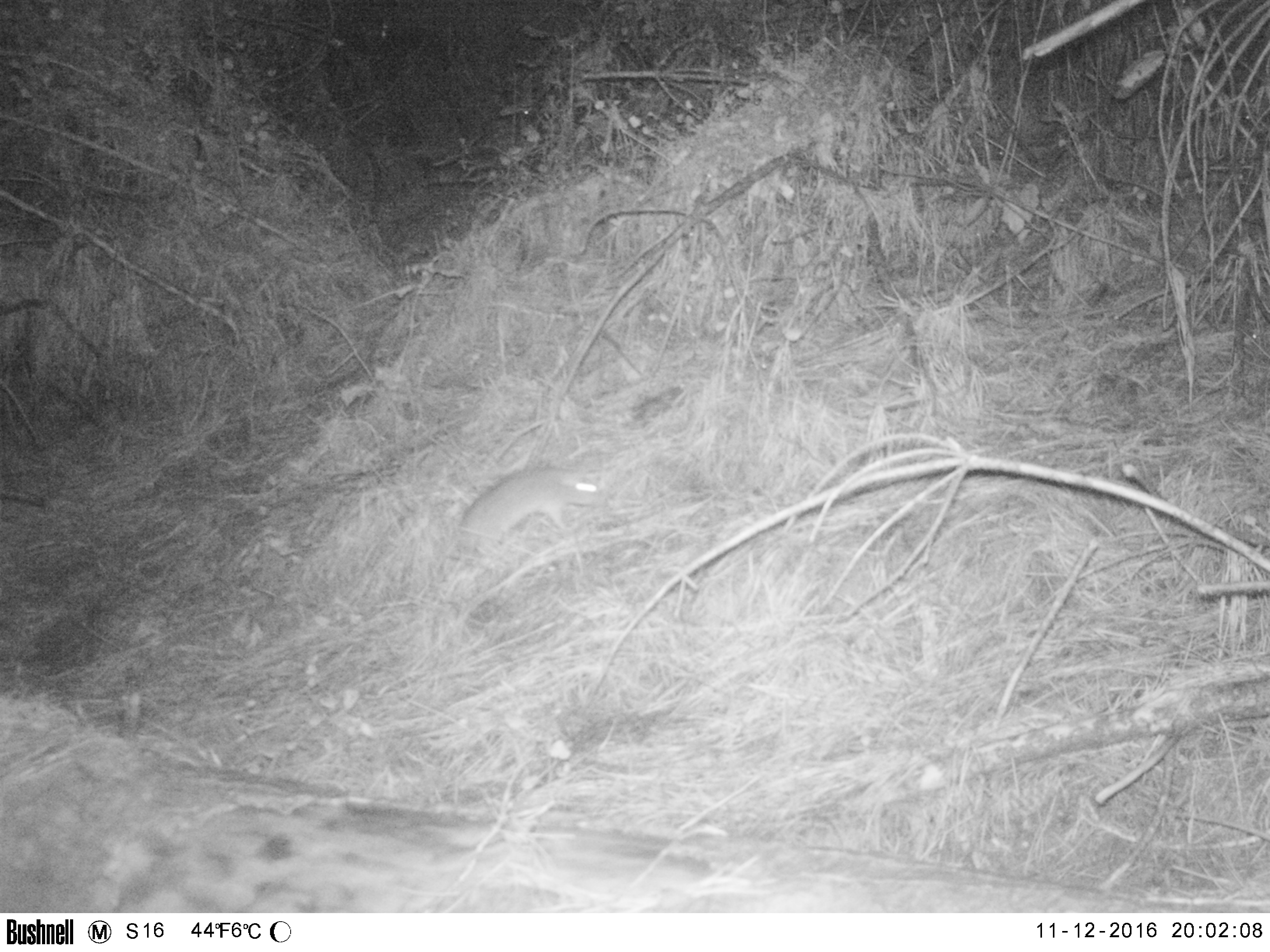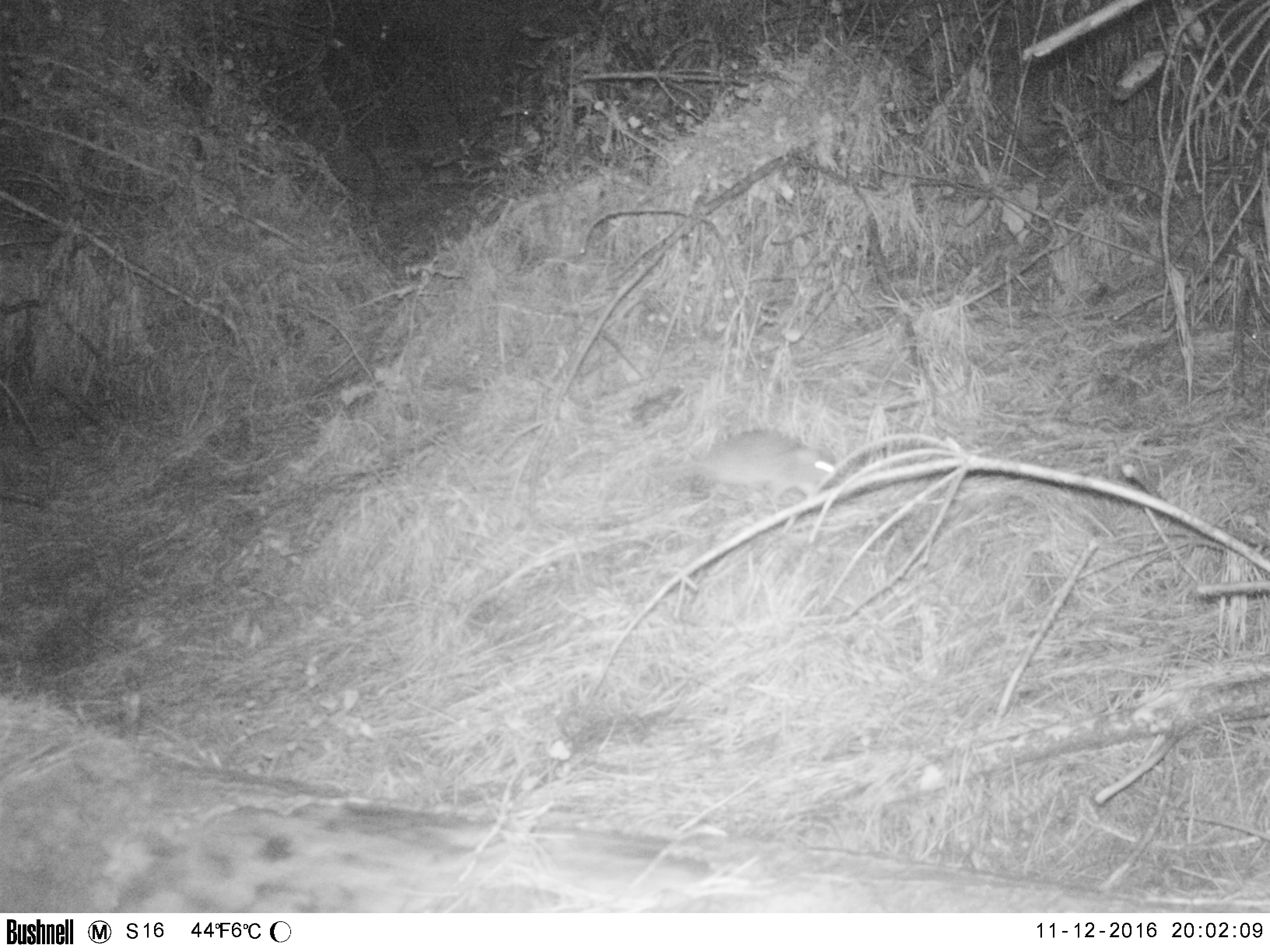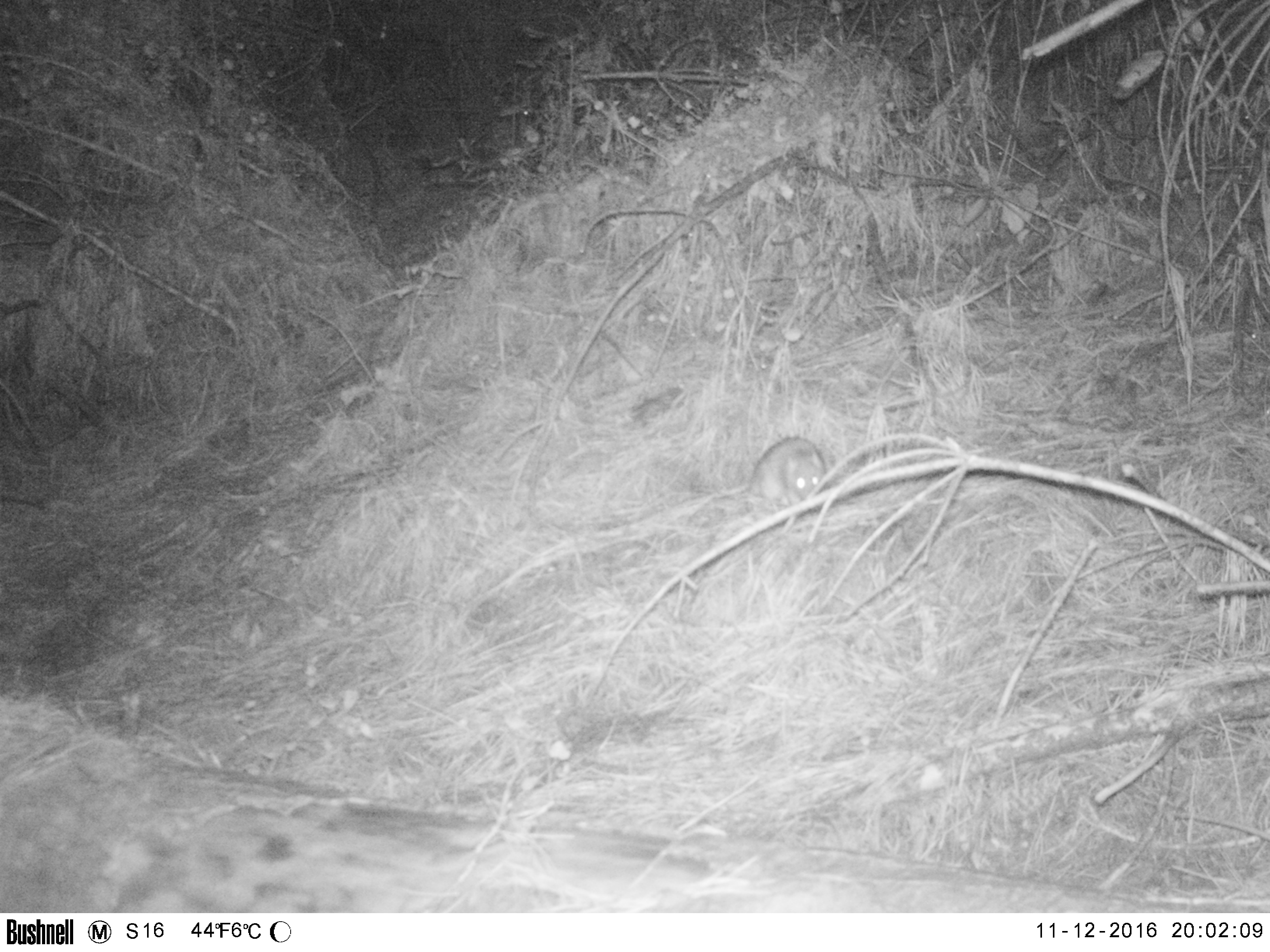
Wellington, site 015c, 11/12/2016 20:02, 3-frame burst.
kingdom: Animalia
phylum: Chordata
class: Mammalia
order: Rodentia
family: Muridae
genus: Rattus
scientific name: Rattus norvegicus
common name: norway rat